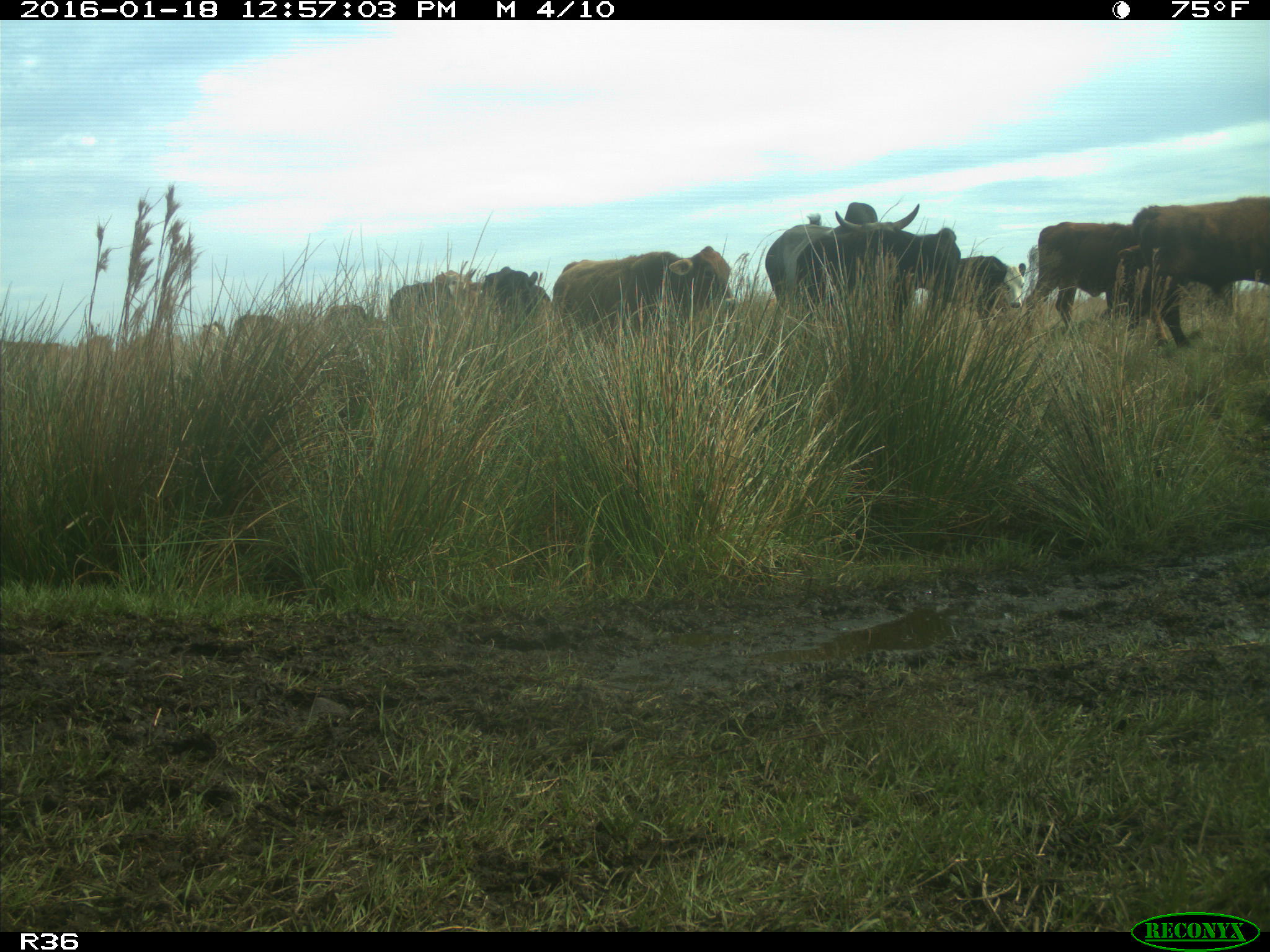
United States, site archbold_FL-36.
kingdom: Animalia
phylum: Chordata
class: Mammalia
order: Artiodactyla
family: Bovidae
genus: Bos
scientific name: Bos taurus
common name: domestic cow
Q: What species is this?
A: Bos taurus (domestic cow).